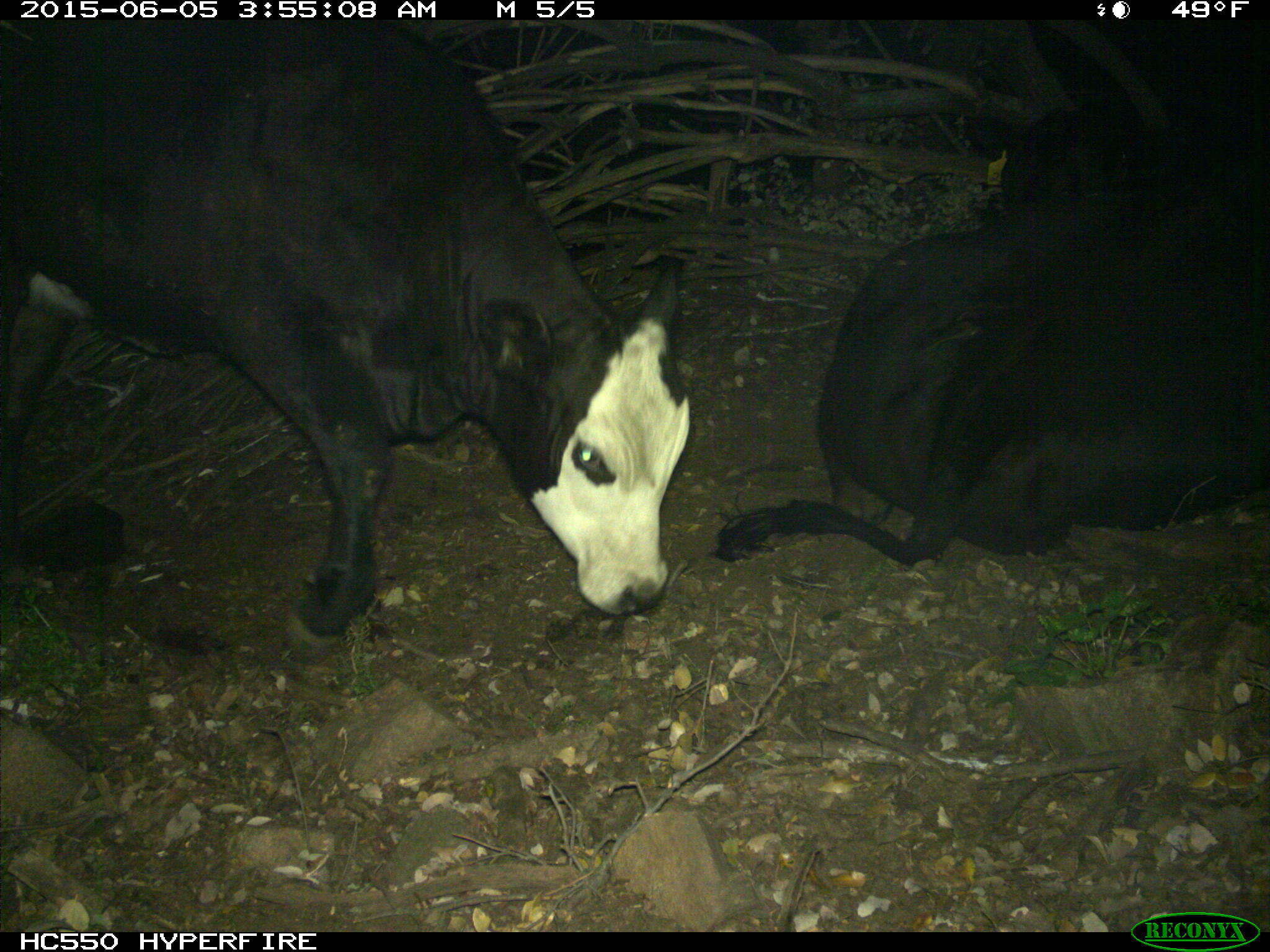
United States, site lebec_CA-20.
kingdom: Animalia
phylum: Chordata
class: Mammalia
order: Artiodactyla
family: Bovidae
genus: Bos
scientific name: Bos taurus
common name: domestic cow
Bos taurus (domestic cow).